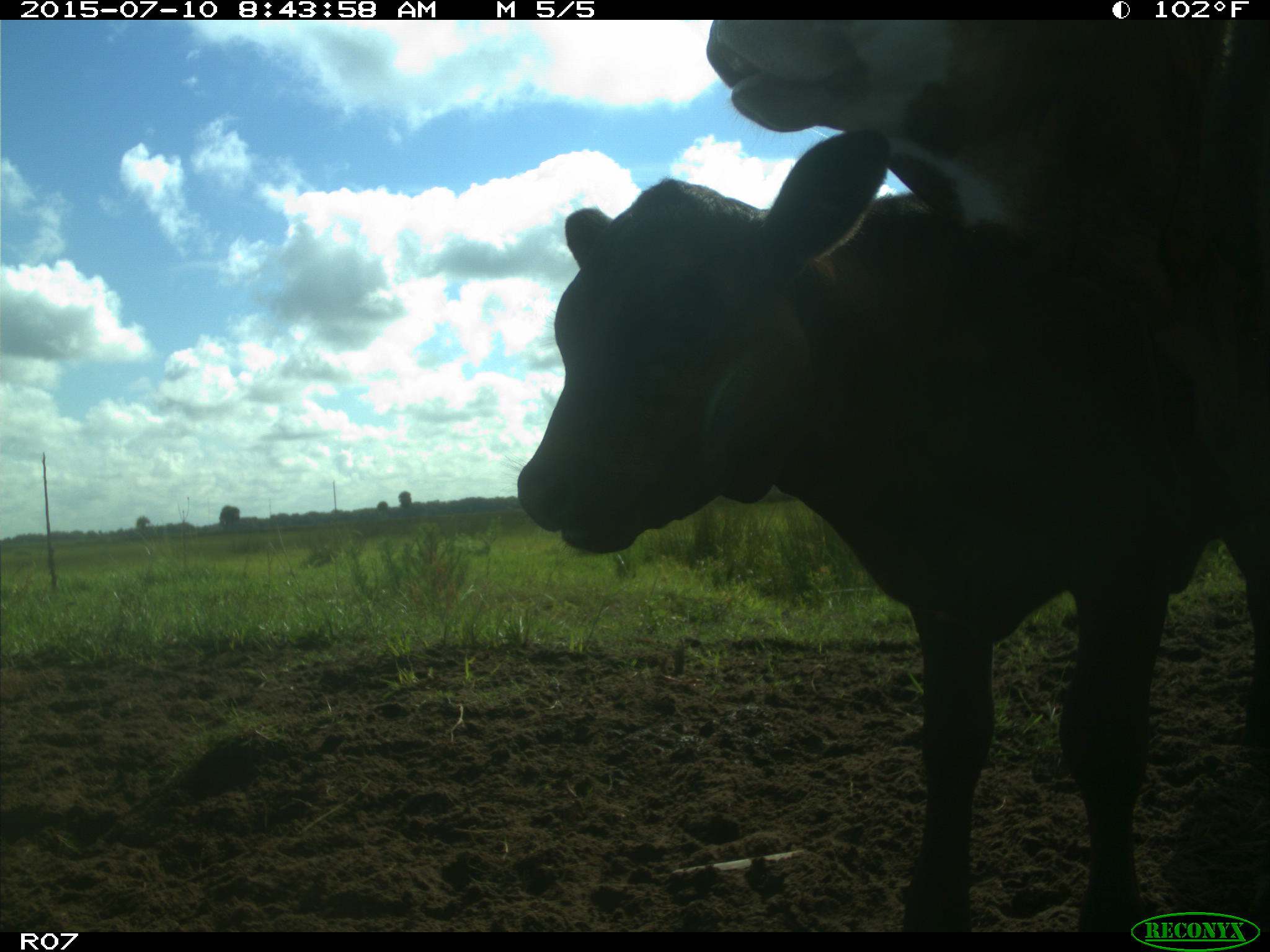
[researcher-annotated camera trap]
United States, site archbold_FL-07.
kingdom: Animalia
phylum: Chordata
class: Mammalia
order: Artiodactyla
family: Bovidae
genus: Bos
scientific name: Bos taurus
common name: domestic cow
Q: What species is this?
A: Bos taurus (domestic cow).